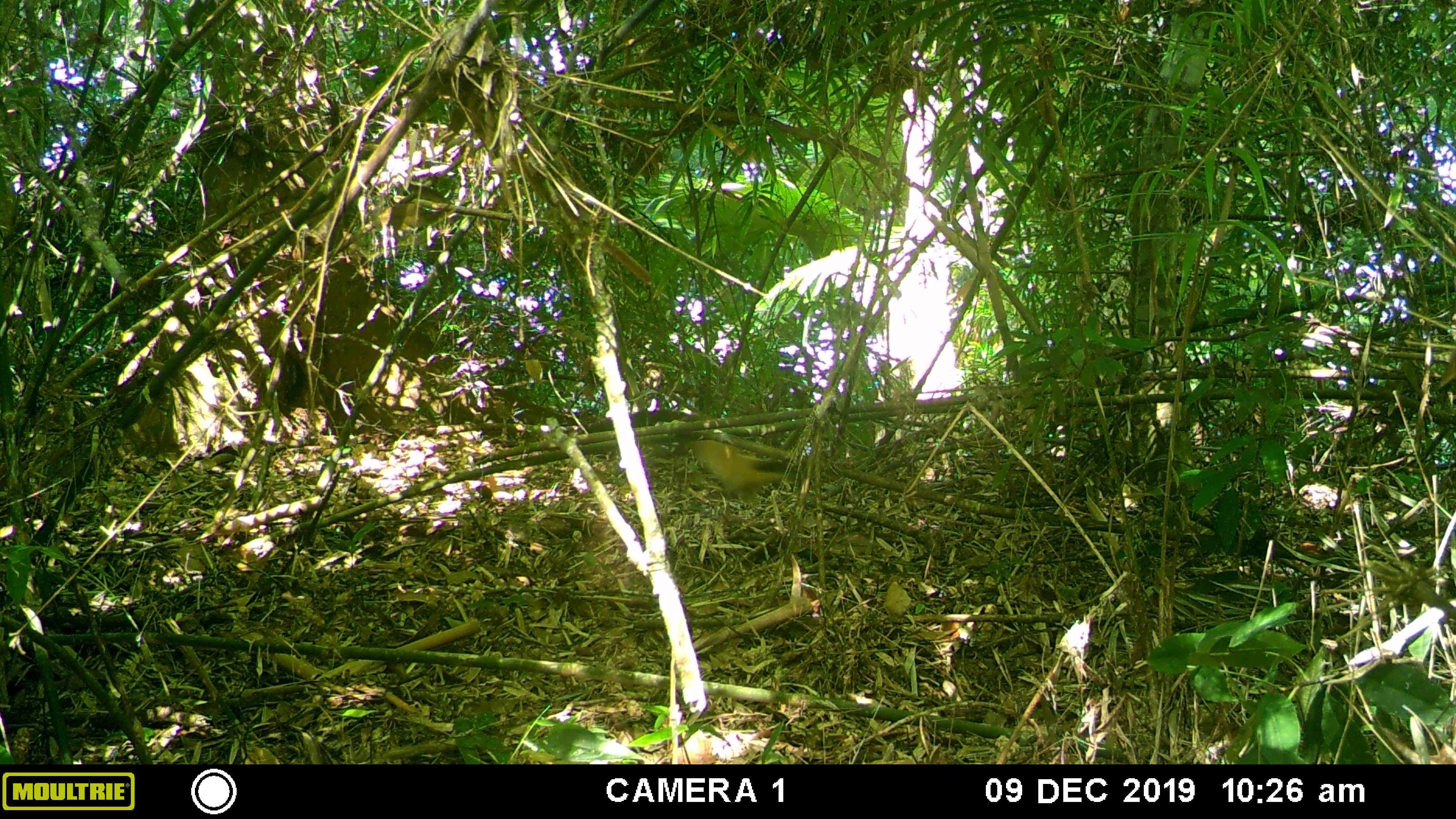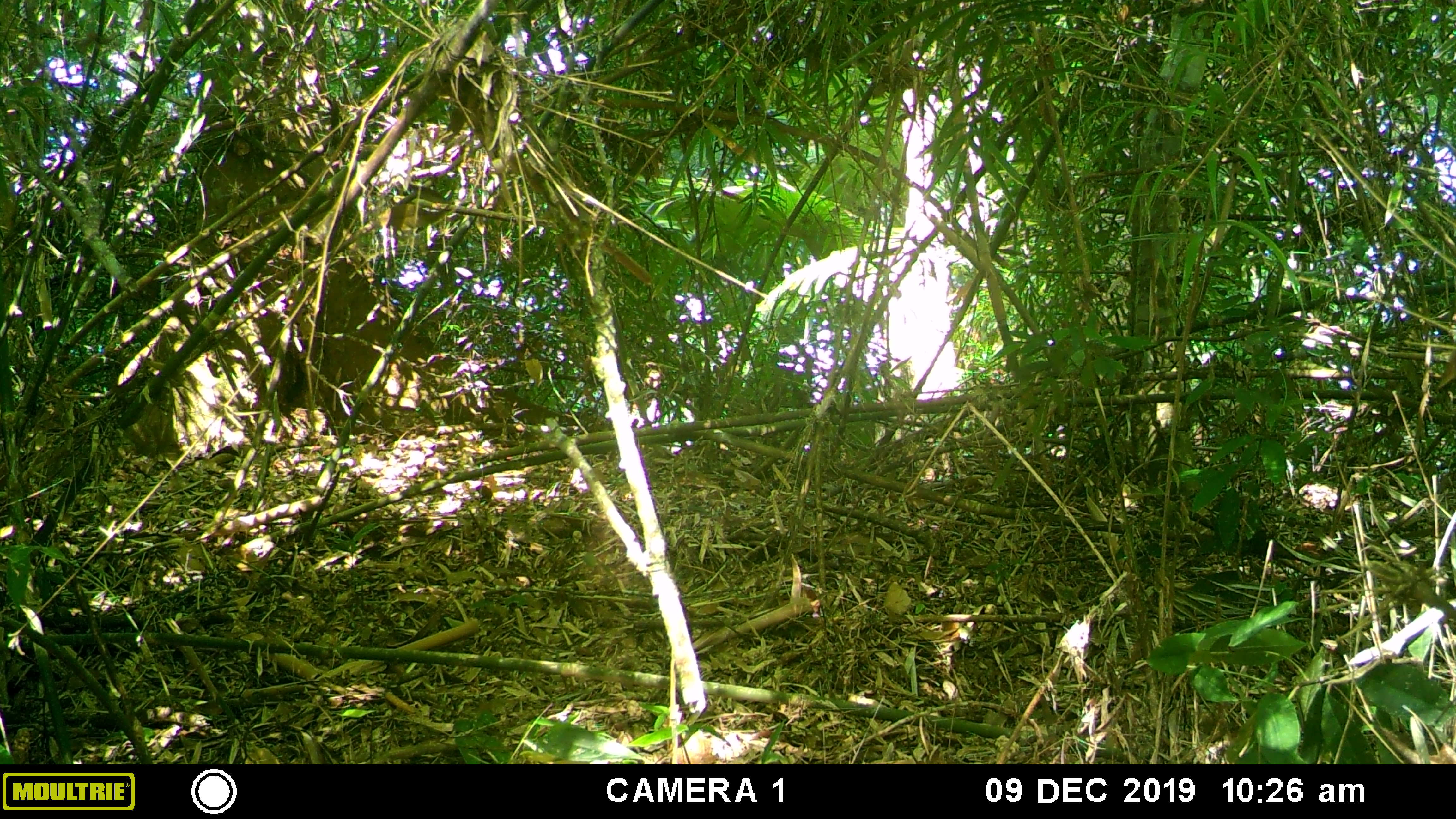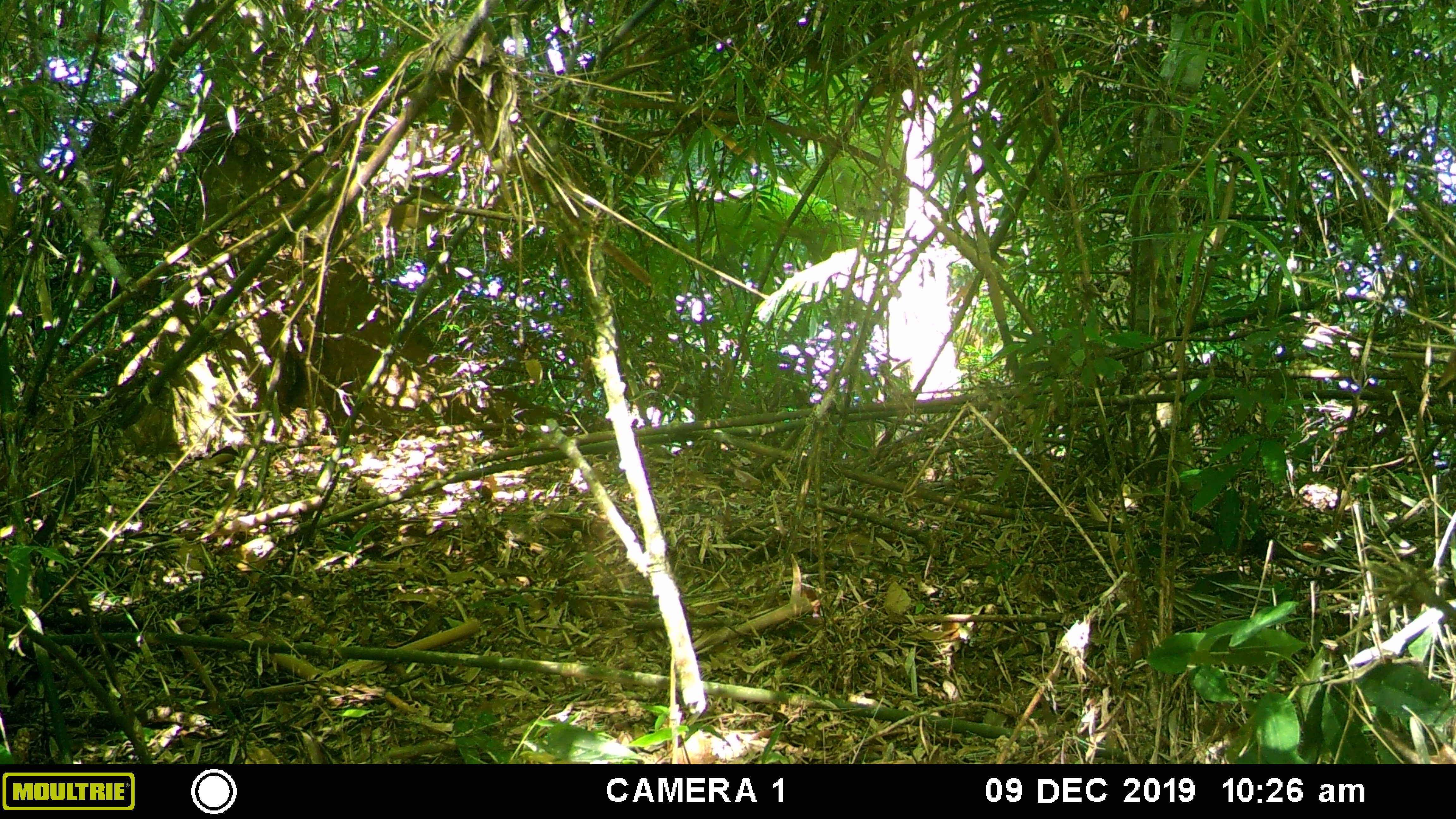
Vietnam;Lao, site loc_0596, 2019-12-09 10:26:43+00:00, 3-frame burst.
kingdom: Animalia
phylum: Chordata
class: Mammalia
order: Carnivora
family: Mustelidae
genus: Martes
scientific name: Martes flavigula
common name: yellow-throated marten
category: yellow throated marten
Yellow throated marten (yellow-throated marten) (Martes flavigula). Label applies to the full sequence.